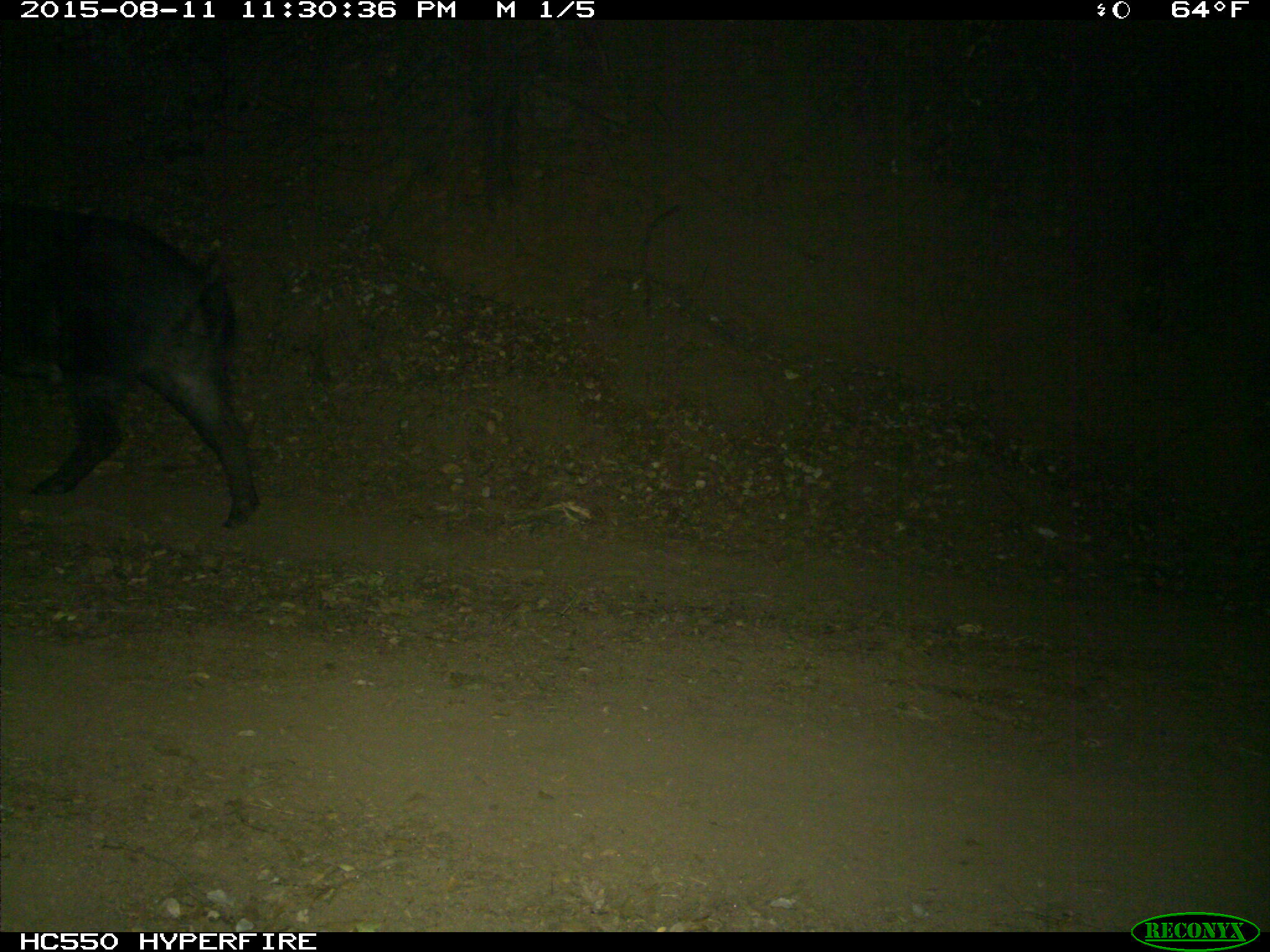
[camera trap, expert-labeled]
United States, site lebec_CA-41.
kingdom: Animalia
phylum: Chordata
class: Mammalia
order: Artiodactyla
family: Suidae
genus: Sus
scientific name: Sus scrofa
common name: wild boar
Sus scrofa (wild boar).